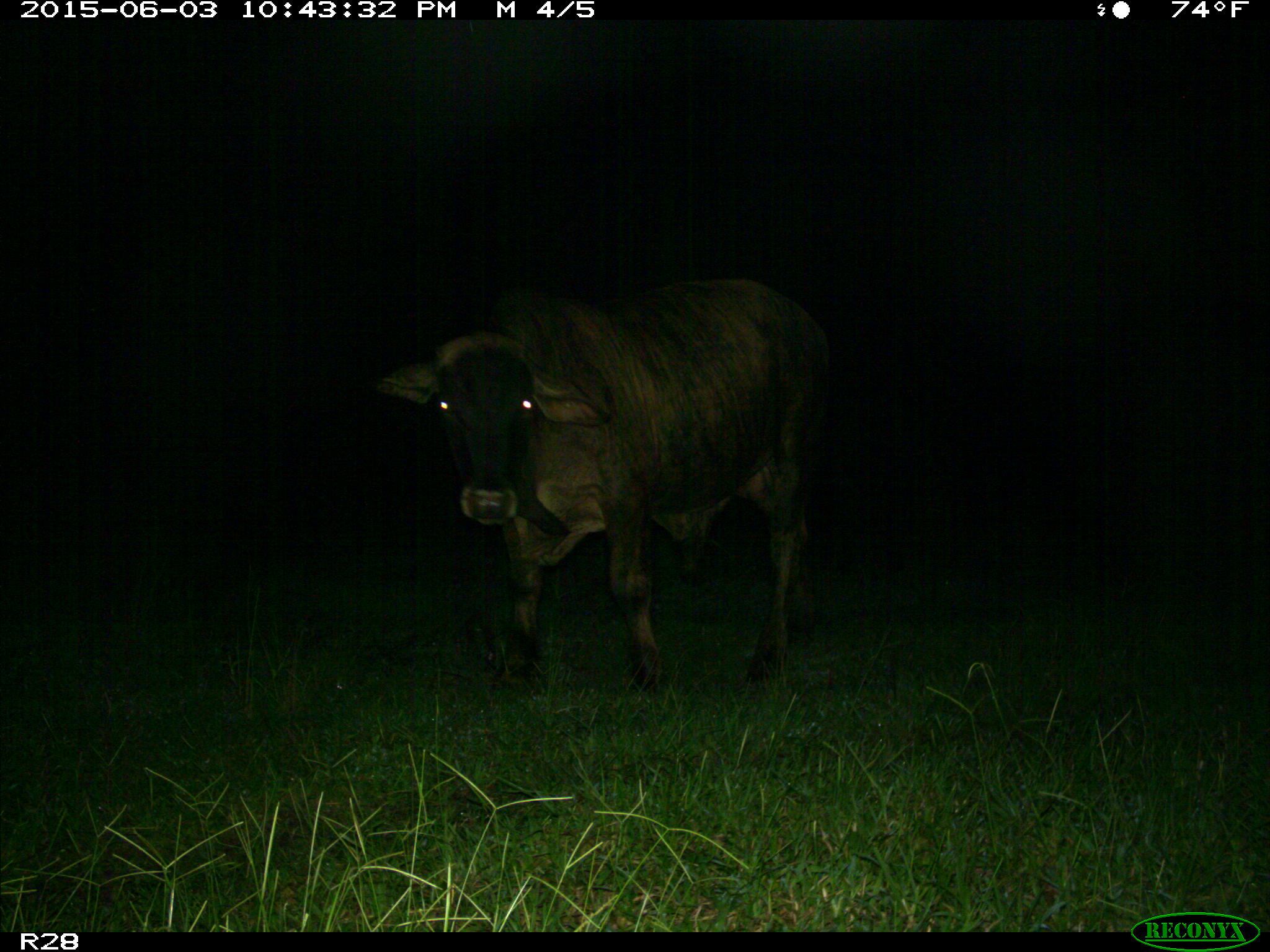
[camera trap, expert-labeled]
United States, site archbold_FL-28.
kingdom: Animalia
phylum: Chordata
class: Mammalia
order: Artiodactyla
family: Bovidae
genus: Bos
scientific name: Bos taurus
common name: domestic cow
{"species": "Bos taurus (domestic cow)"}